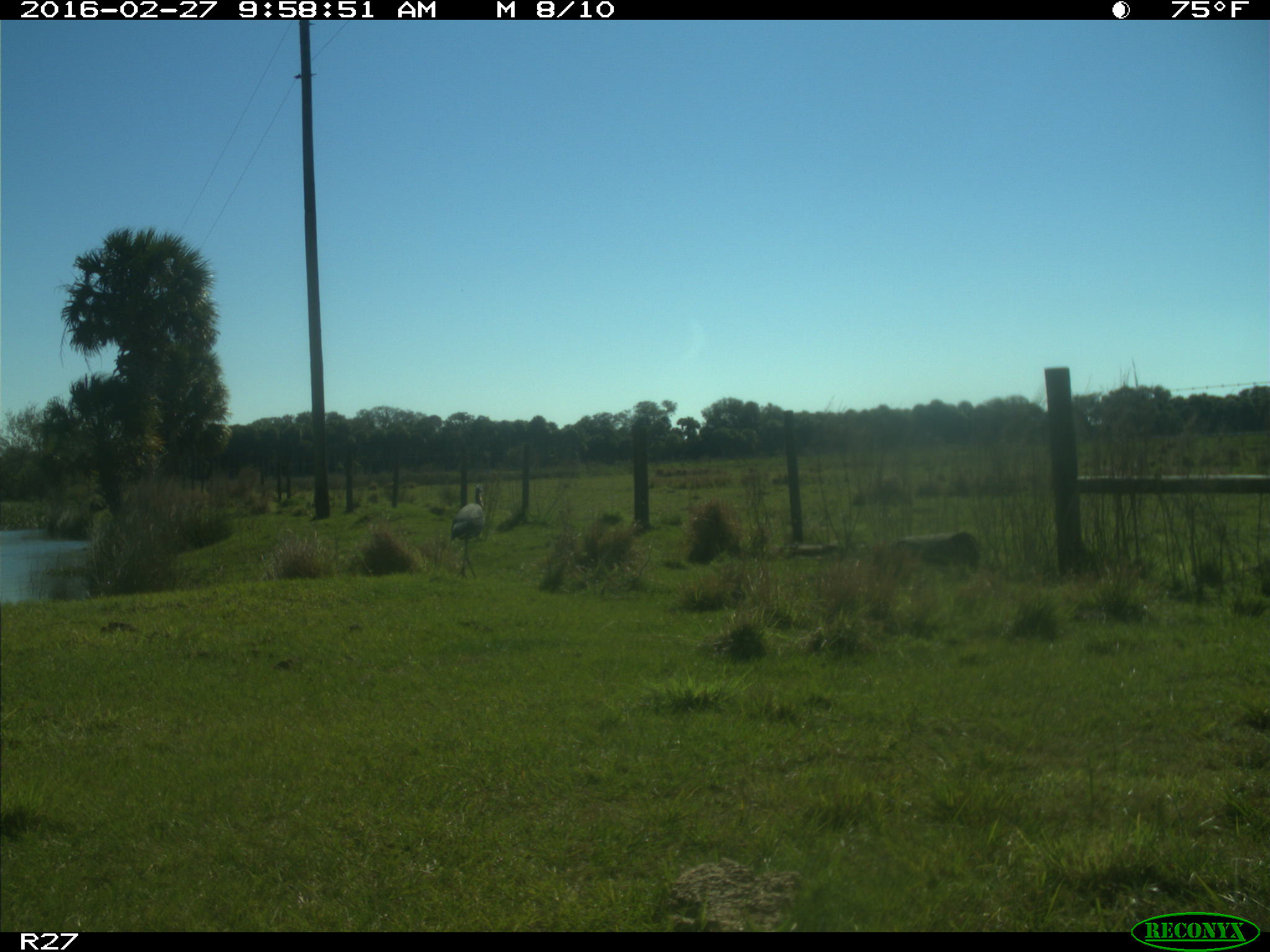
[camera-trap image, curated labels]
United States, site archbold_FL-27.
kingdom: Animalia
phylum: Chordata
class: Aves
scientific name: Aves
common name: birds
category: unidentified bird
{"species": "unidentified bird (birds) (Aves)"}